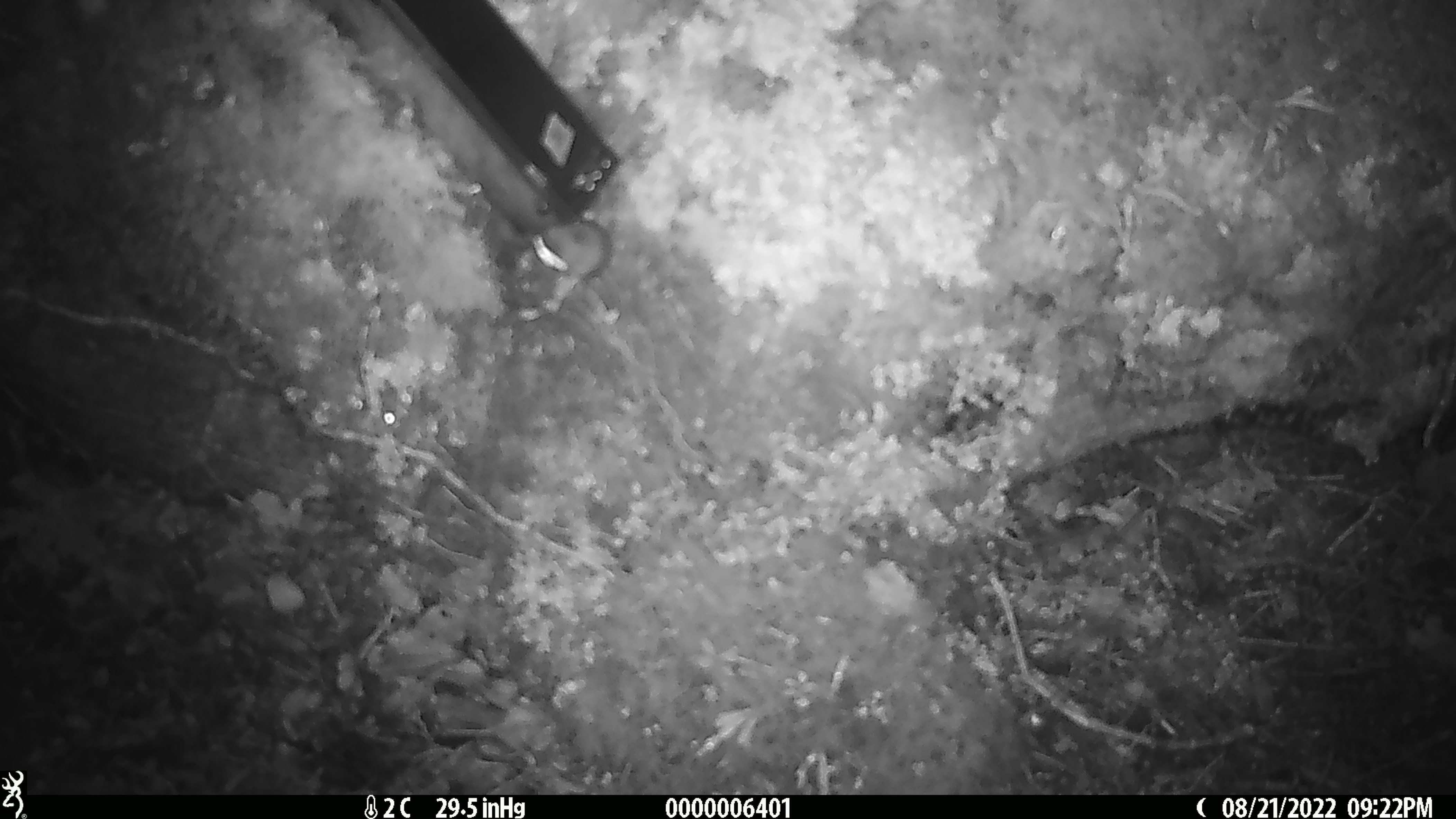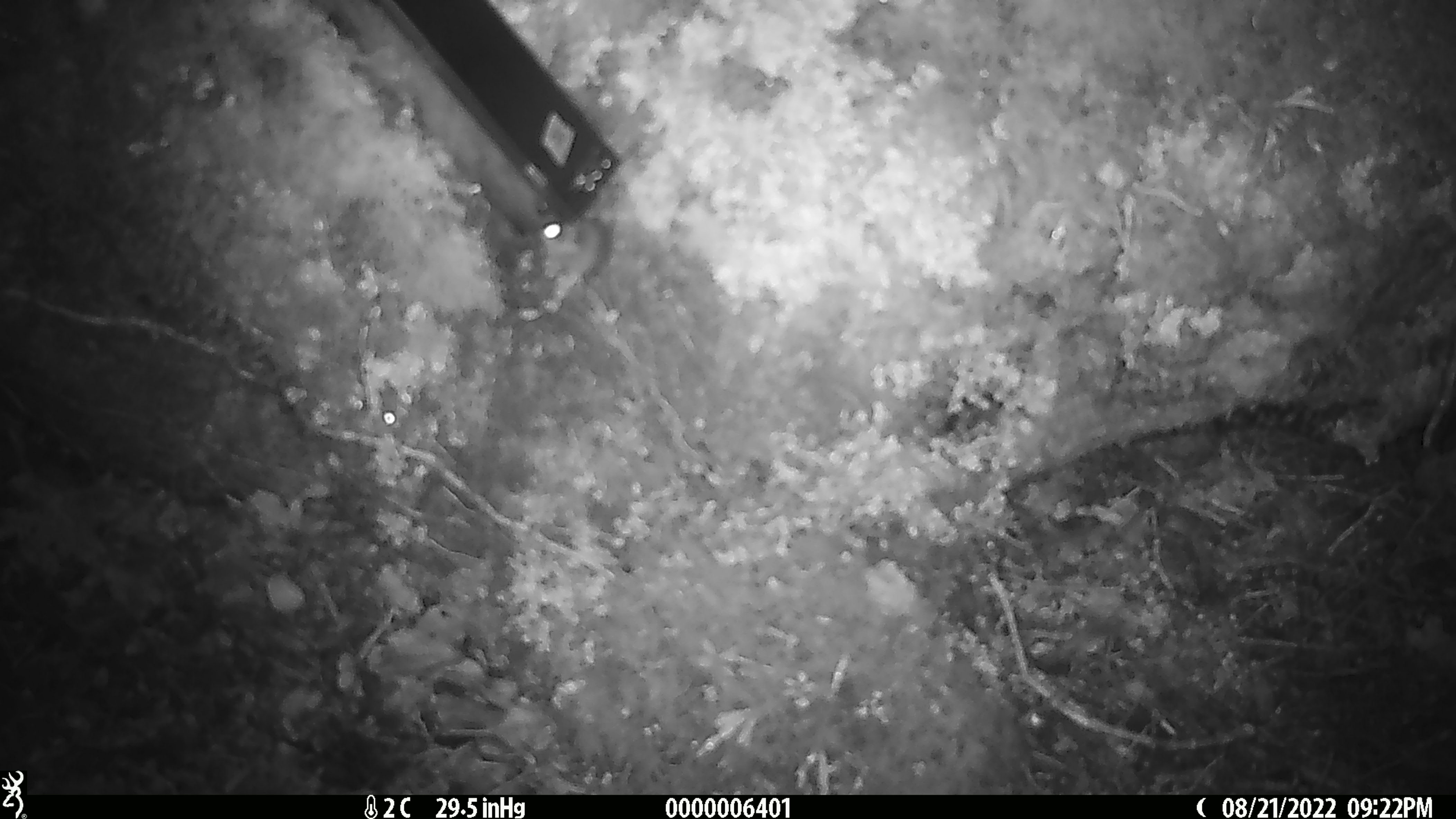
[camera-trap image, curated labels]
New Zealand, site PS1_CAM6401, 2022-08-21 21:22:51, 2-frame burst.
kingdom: Animalia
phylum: Chordata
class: Mammalia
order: Rodentia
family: Muridae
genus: Mus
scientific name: Mus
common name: mouse